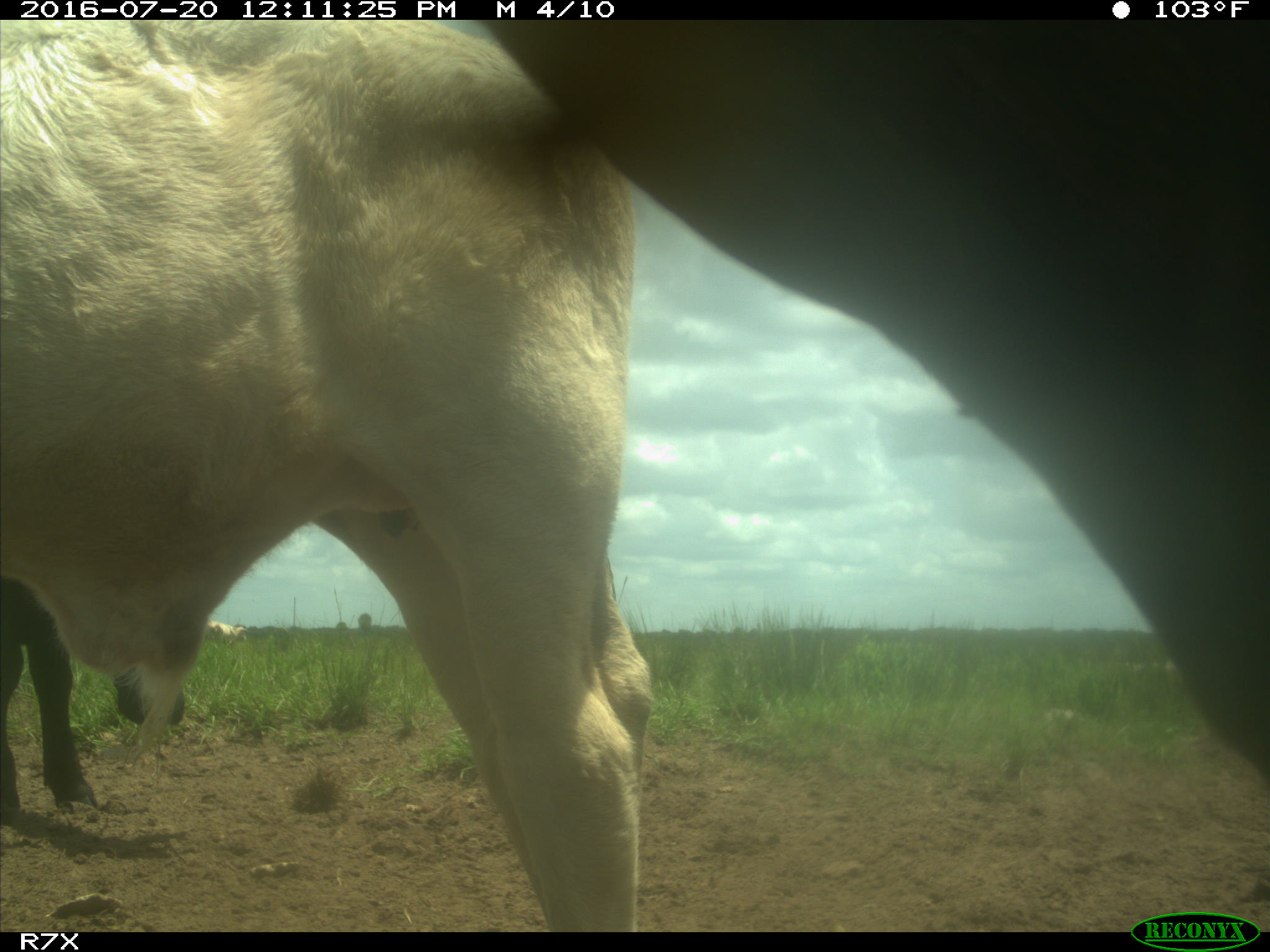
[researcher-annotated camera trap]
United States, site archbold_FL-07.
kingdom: Animalia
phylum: Chordata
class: Mammalia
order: Artiodactyla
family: Bovidae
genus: Bos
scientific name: Bos taurus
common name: domestic cow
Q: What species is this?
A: Bos taurus (domestic cow).